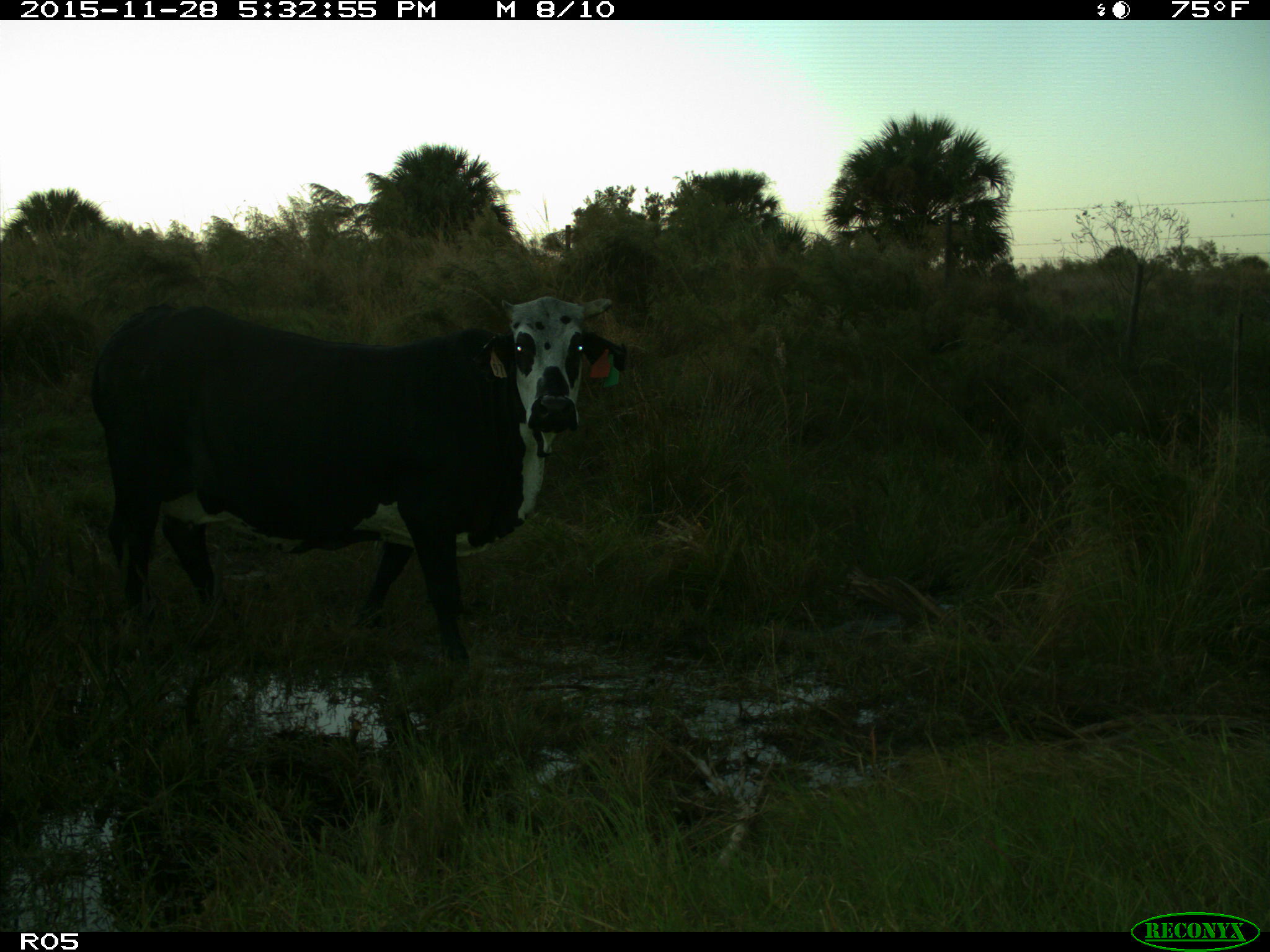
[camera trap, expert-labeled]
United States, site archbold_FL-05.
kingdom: Animalia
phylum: Chordata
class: Mammalia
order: Artiodactyla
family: Bovidae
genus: Bos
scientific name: Bos taurus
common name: domestic cow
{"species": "Bos taurus (domestic cow)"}